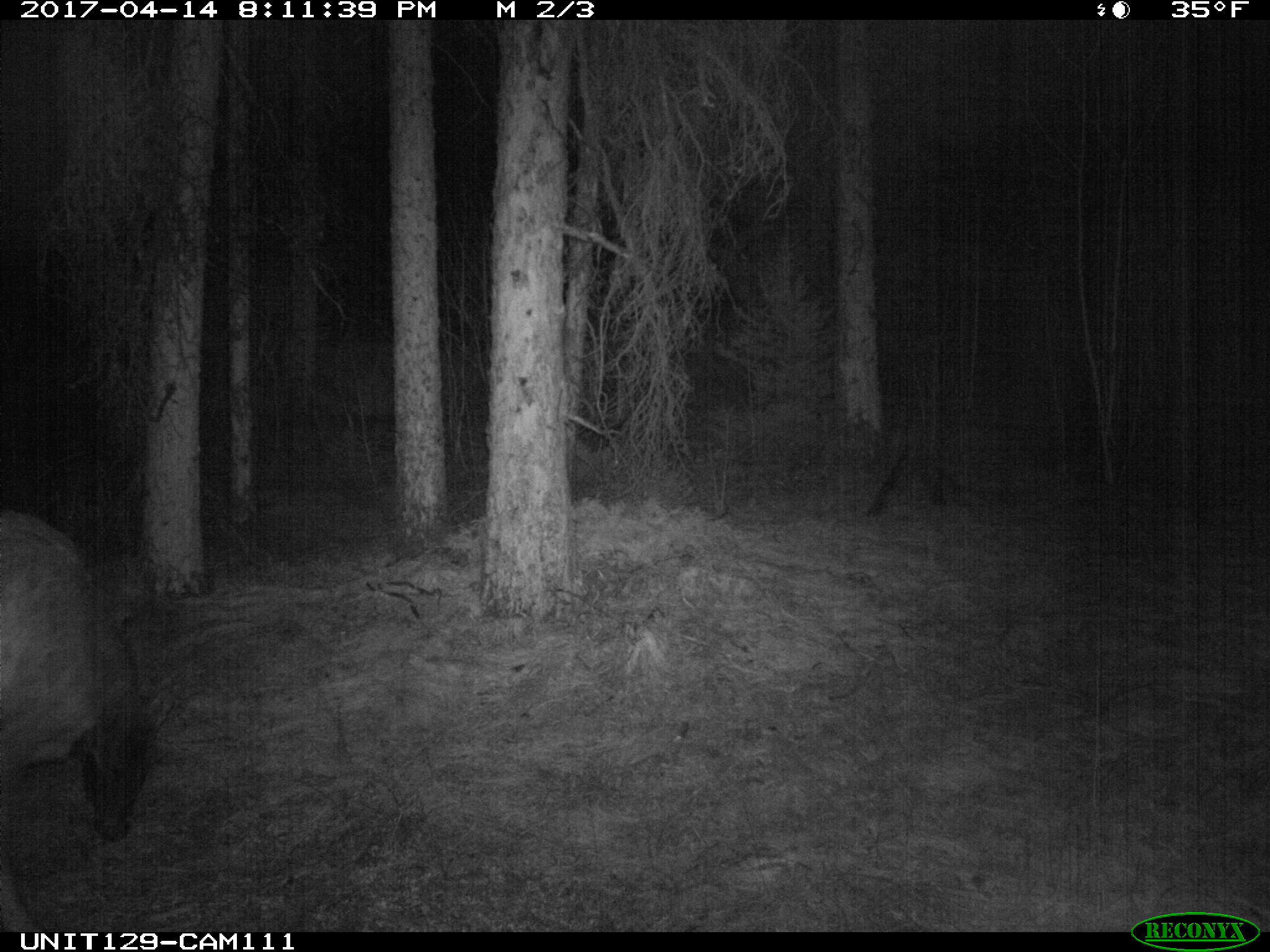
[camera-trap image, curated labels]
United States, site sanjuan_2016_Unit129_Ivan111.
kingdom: Animalia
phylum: Chordata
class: Mammalia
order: Artiodactyla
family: Cervidae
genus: Cervus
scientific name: Cervus elaphus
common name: red deer